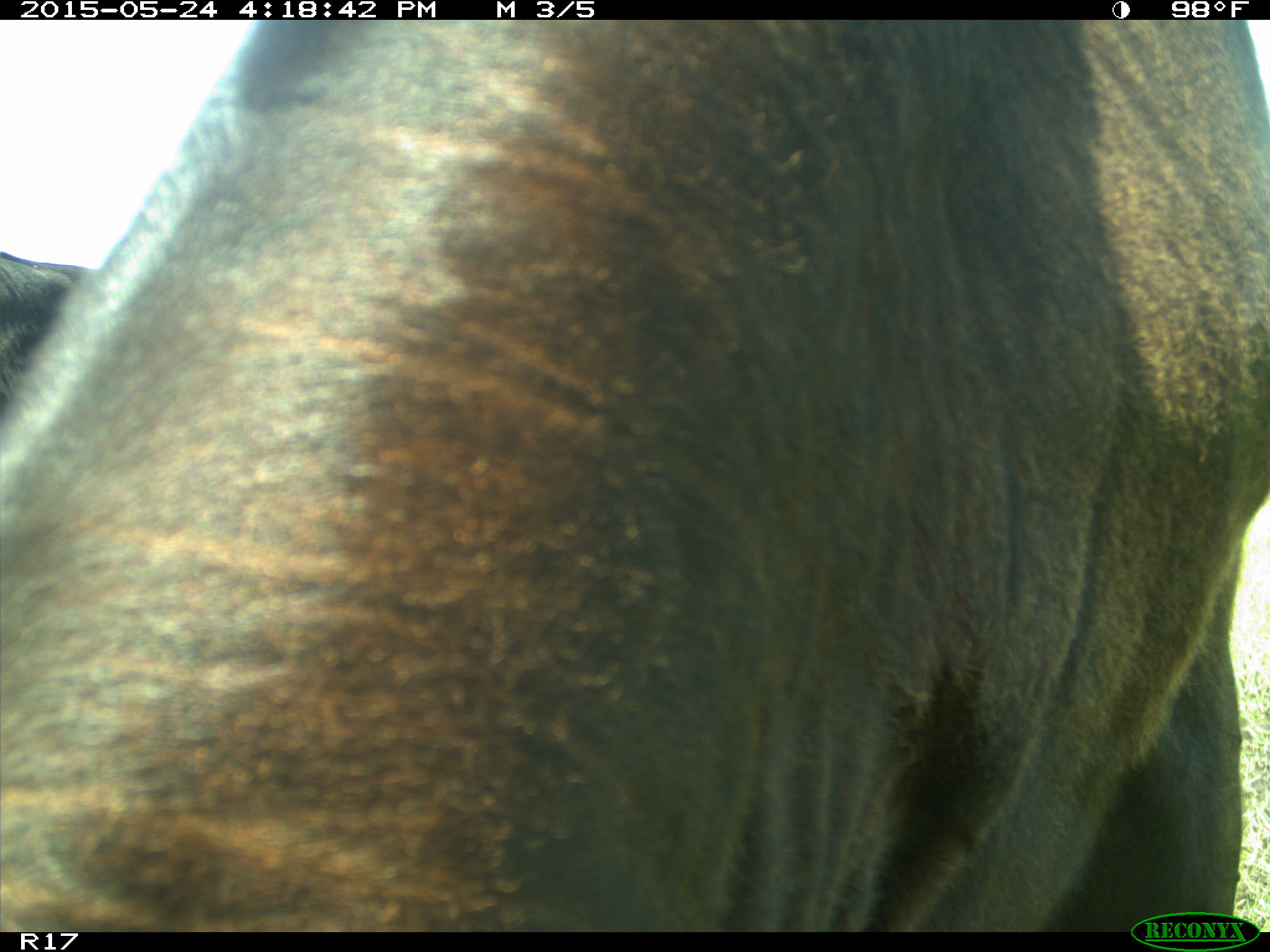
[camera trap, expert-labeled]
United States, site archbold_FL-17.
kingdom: Animalia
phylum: Chordata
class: Mammalia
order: Artiodactyla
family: Bovidae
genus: Bos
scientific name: Bos taurus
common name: domestic cow